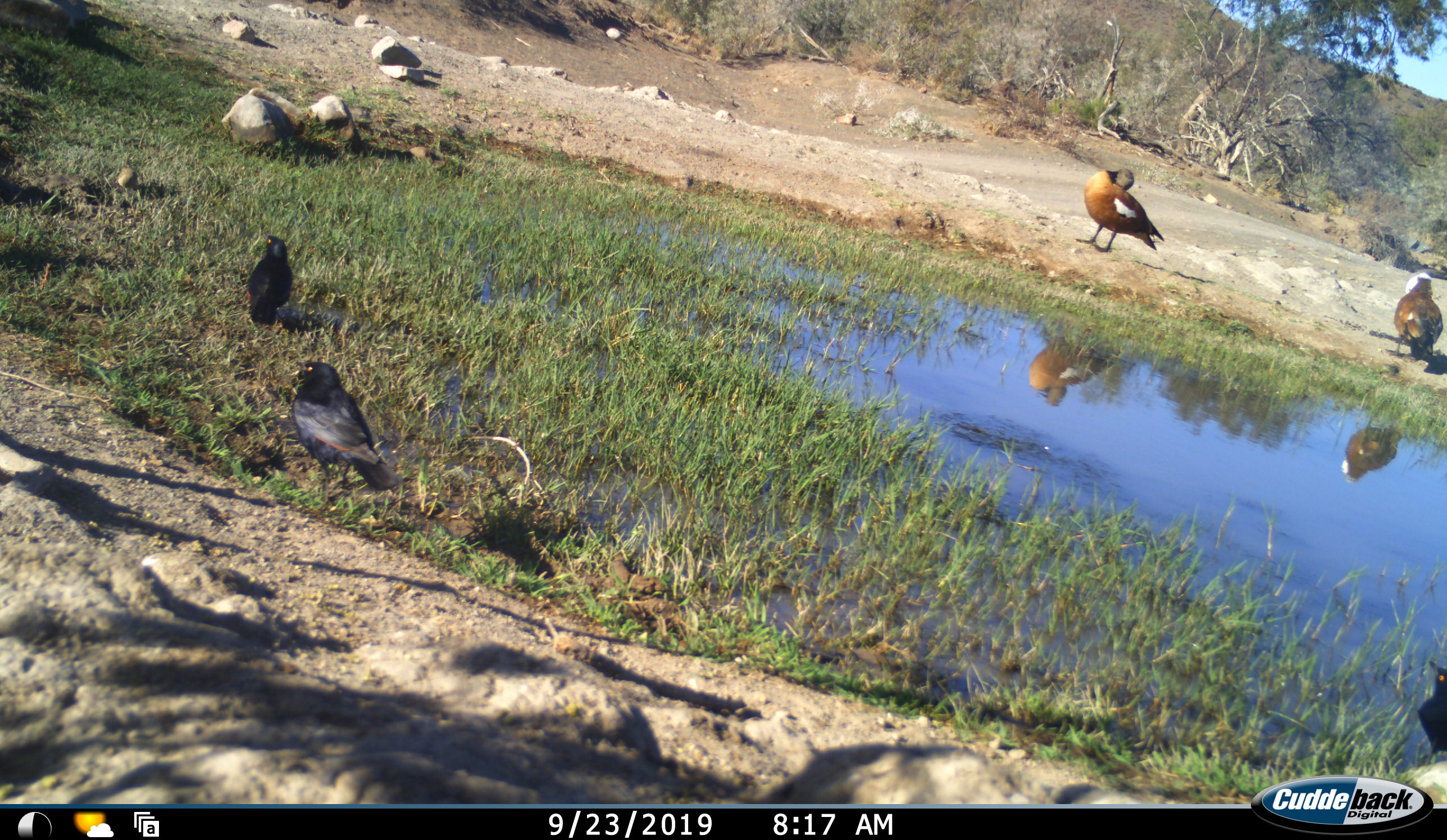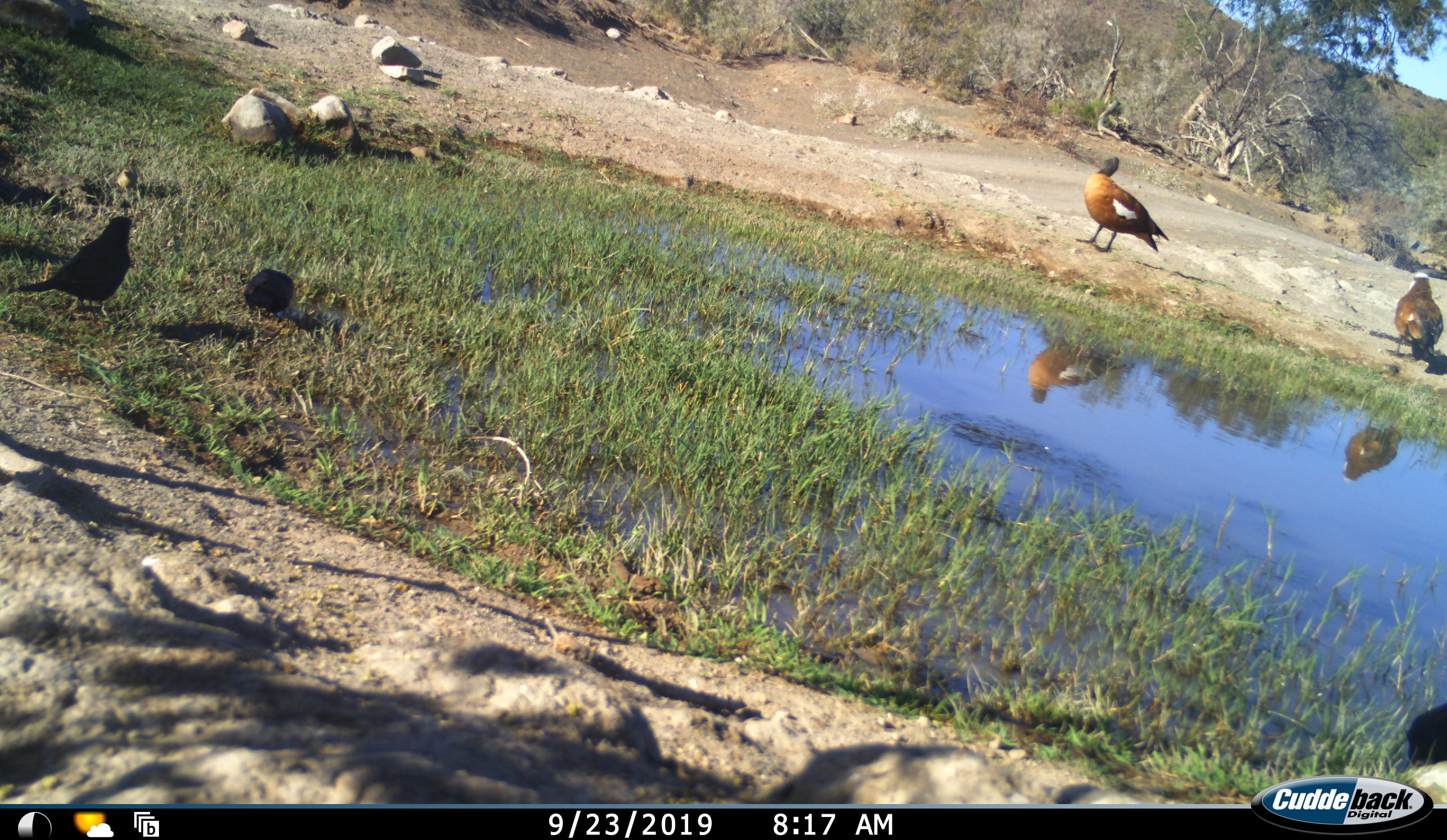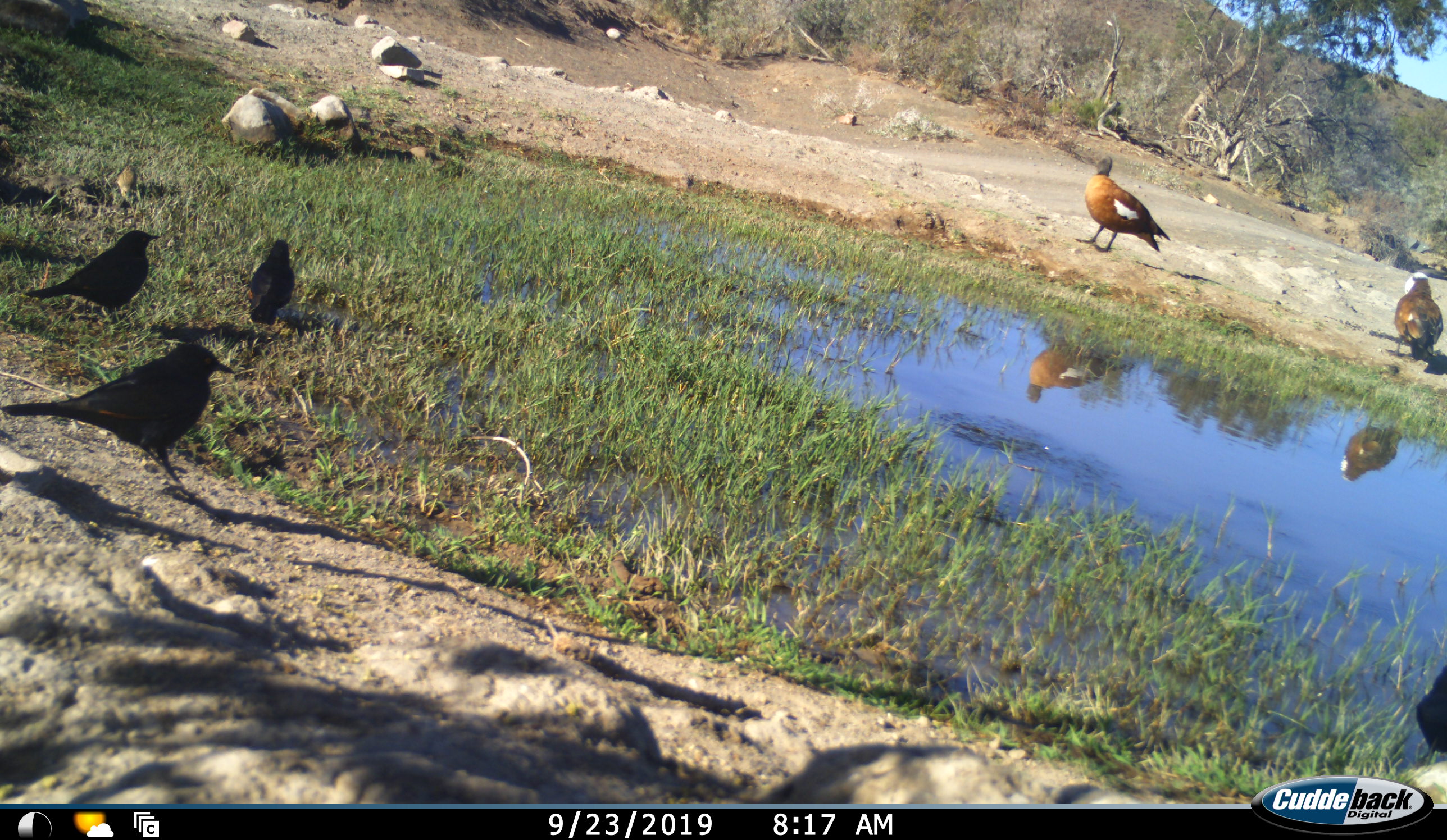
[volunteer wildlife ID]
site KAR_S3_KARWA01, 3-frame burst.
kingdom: Animalia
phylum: Chordata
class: Aves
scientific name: Aves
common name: bird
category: birdother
Birdother (bird) (Aves), count 6. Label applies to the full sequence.